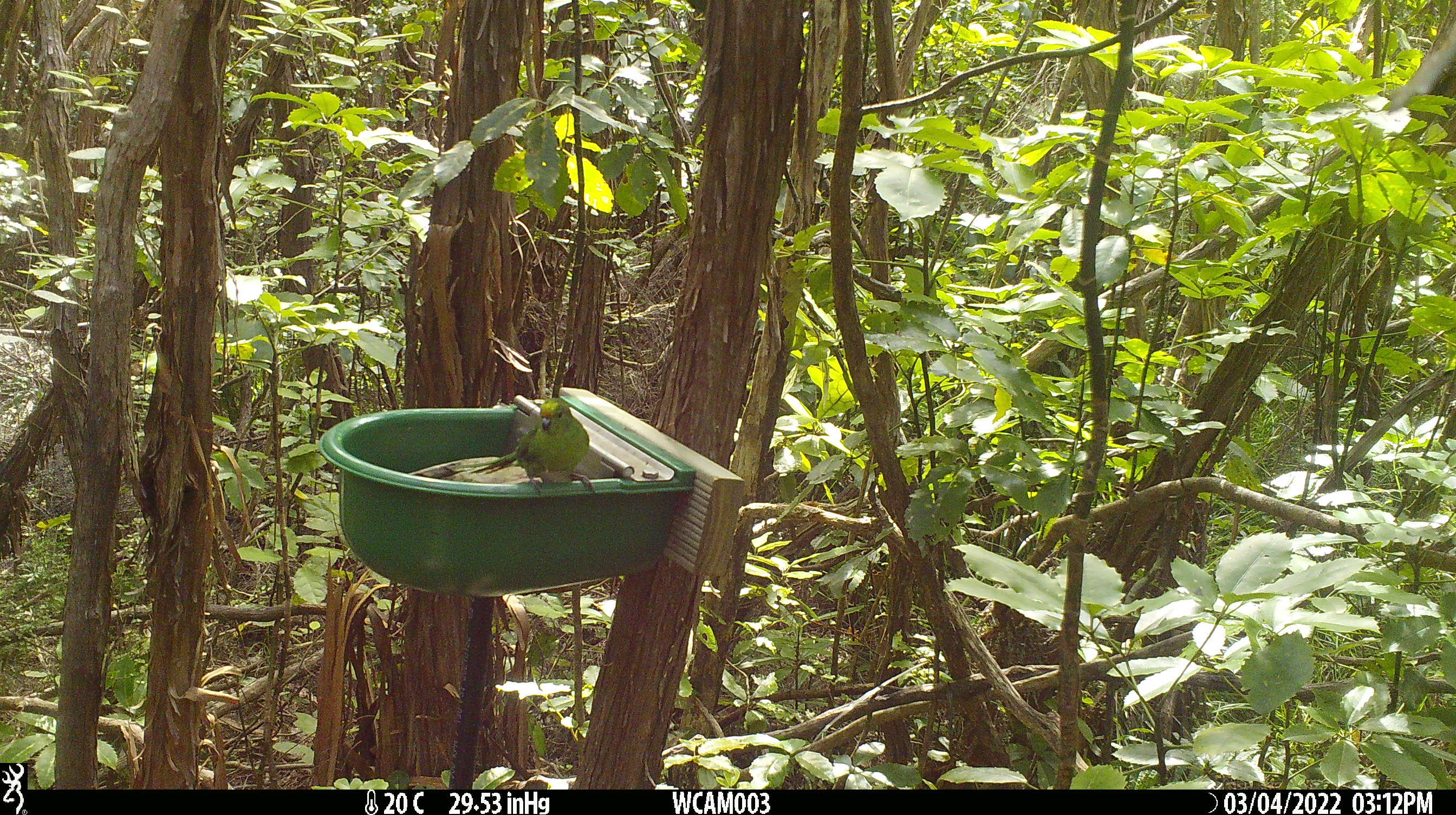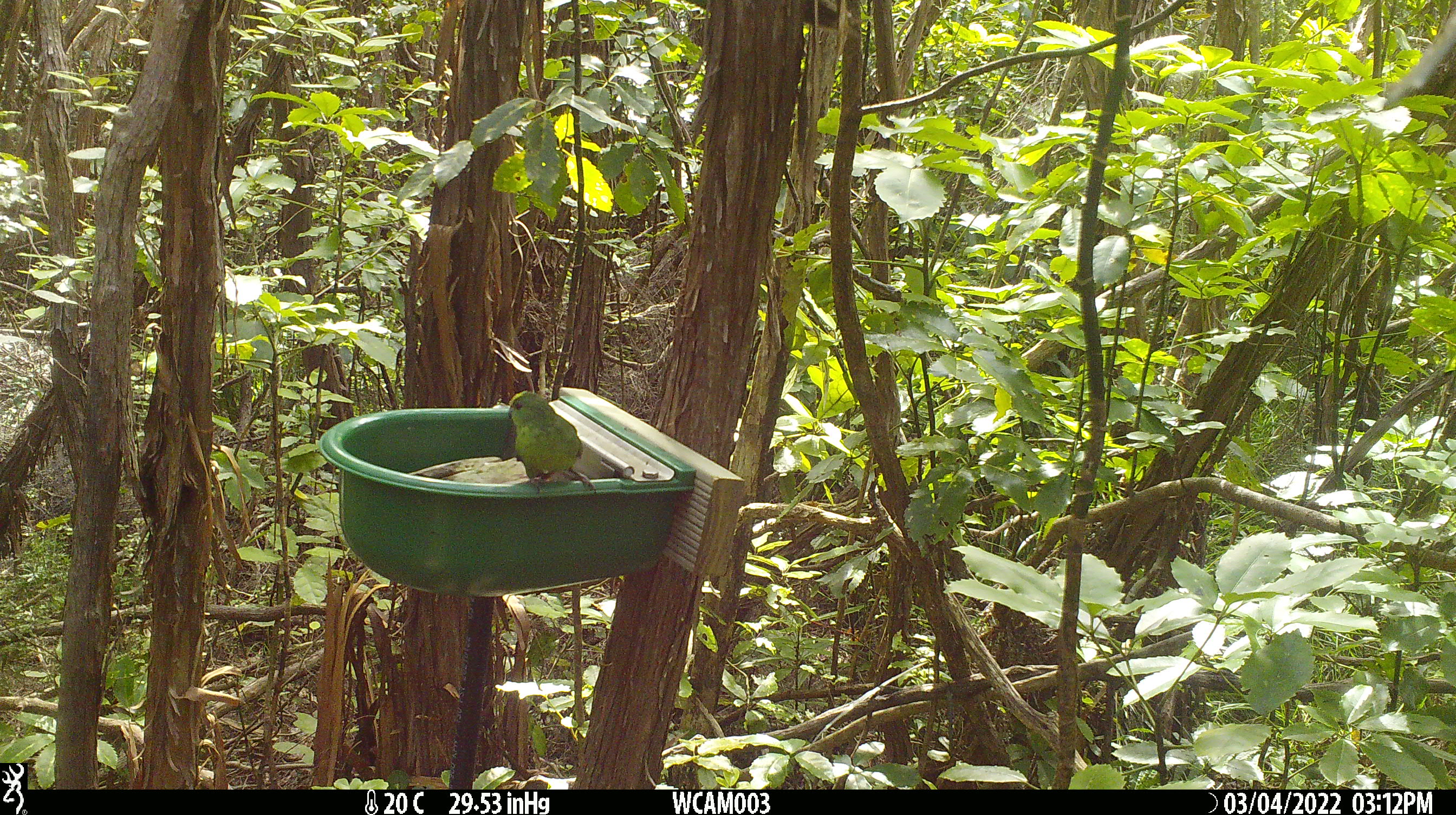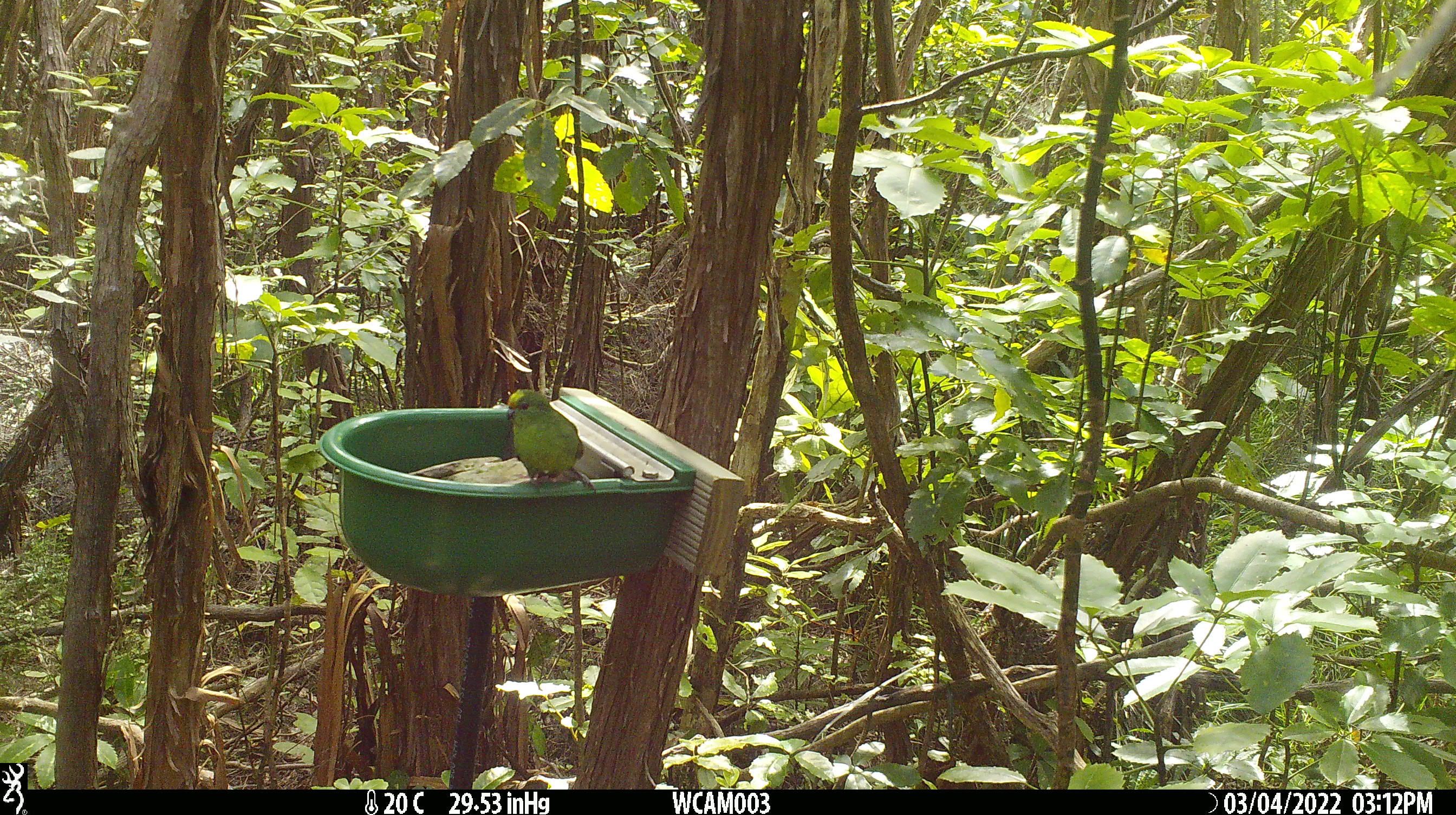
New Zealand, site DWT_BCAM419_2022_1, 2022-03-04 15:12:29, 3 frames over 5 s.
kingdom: Animalia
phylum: Chordata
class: Aves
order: Psittaciformes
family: Psittaculidae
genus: Cyanoramphus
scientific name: Cyanoramphus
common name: parakeet